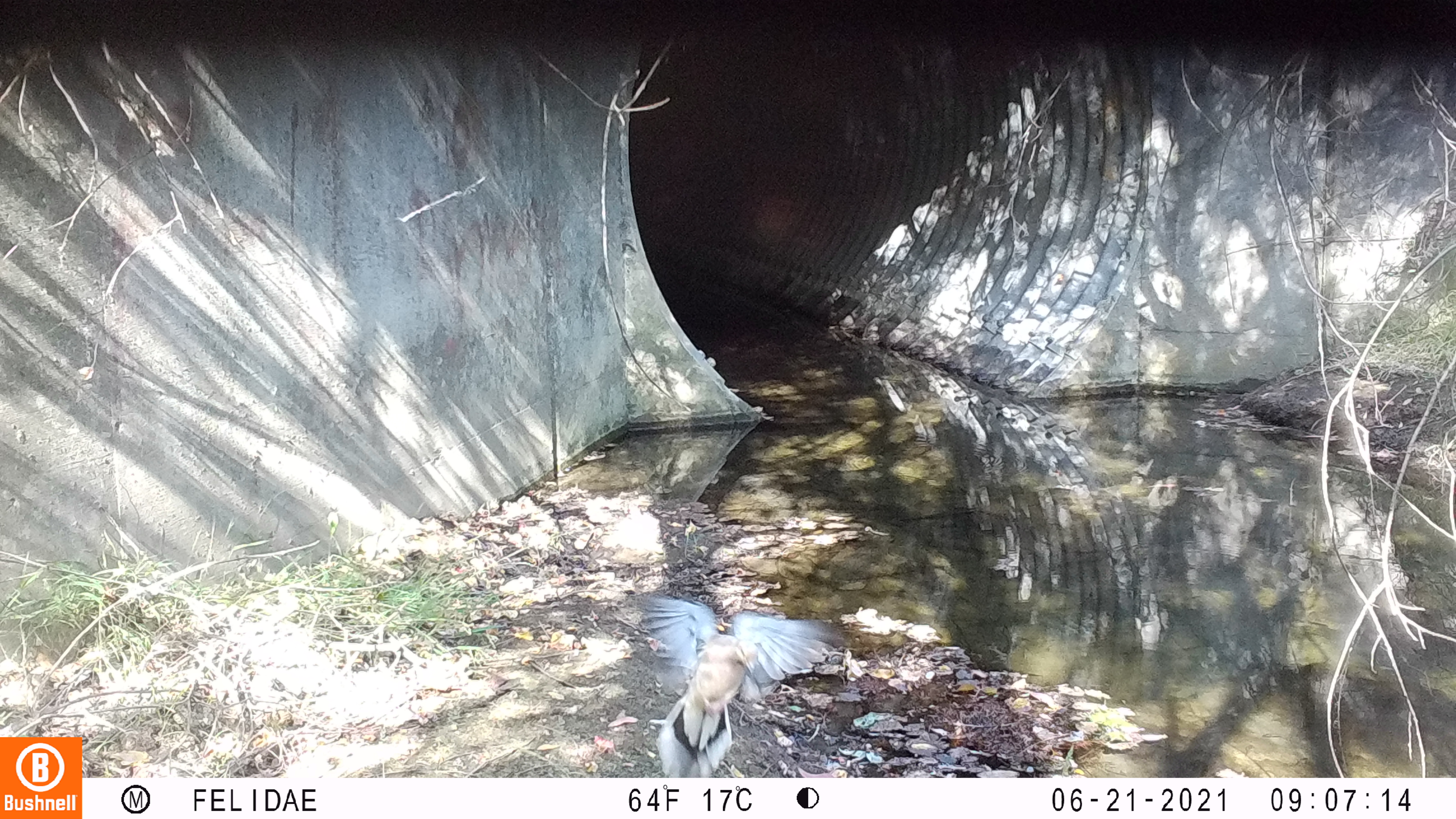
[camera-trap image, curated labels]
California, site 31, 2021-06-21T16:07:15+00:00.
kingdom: Animalia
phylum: Chordata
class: Aves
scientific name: Aves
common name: bird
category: unknown bird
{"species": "unknown bird (bird) (Aves)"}